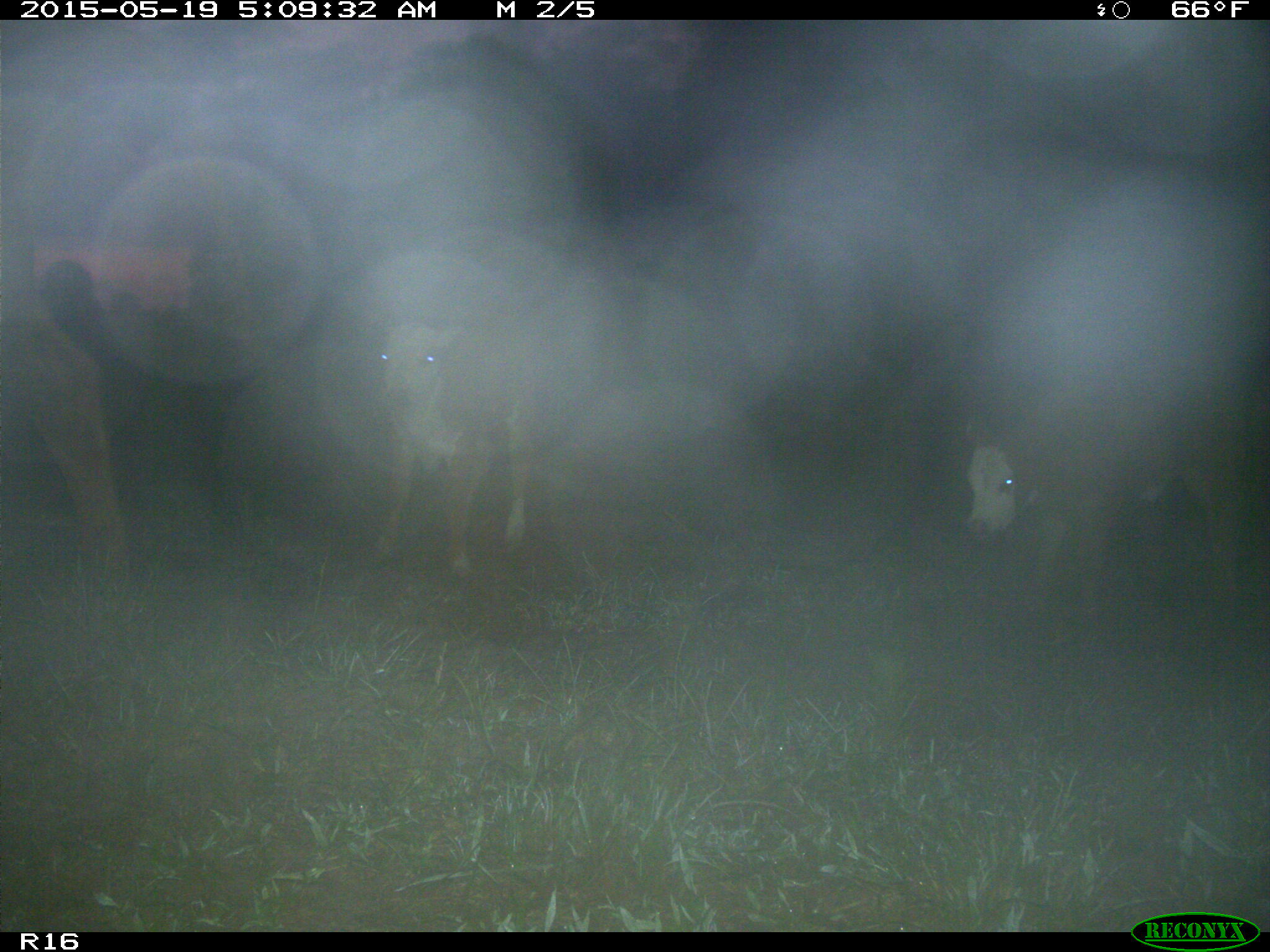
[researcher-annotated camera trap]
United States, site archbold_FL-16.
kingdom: Animalia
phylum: Chordata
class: Mammalia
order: Artiodactyla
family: Bovidae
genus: Bos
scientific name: Bos taurus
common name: domestic cow